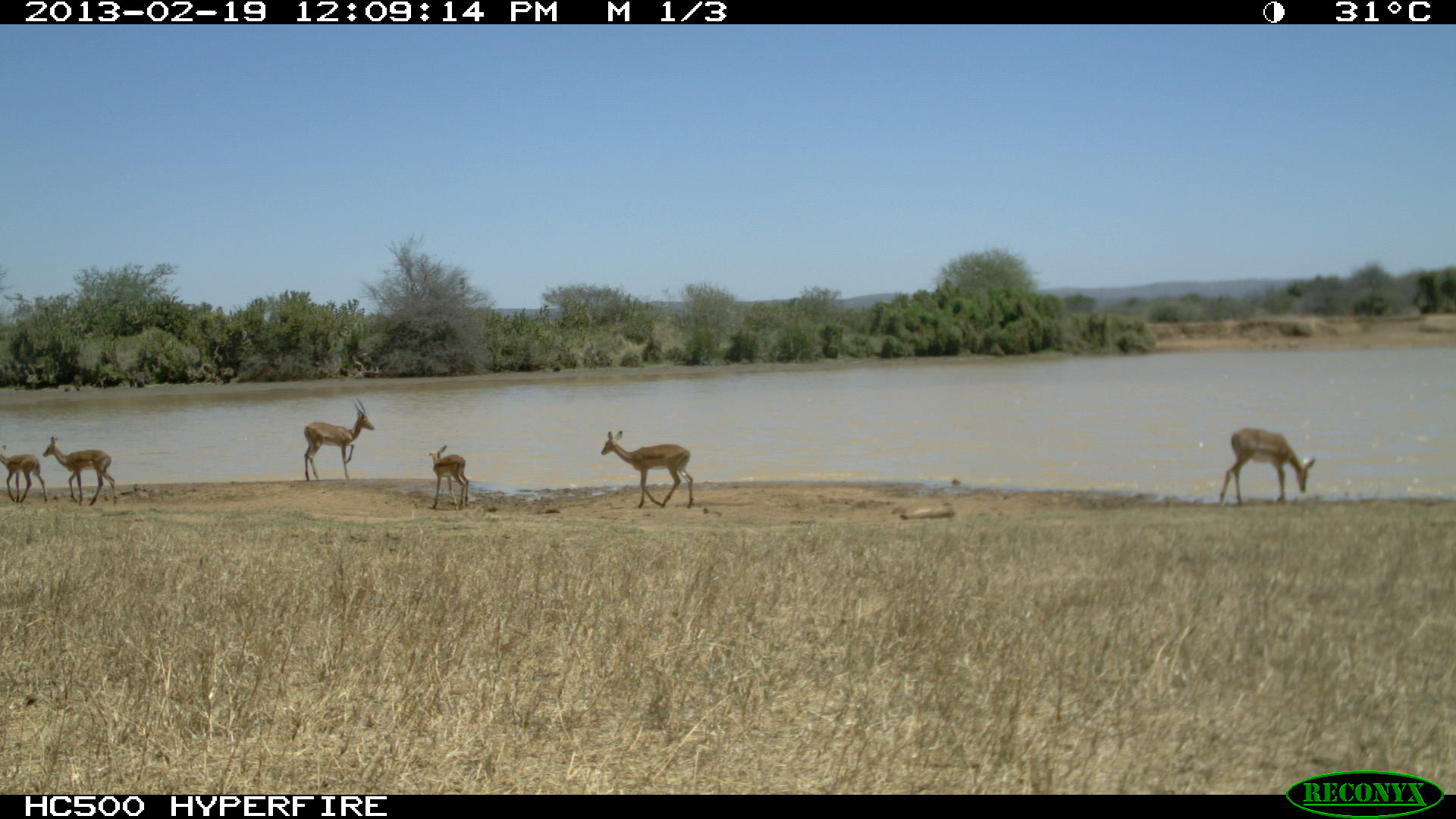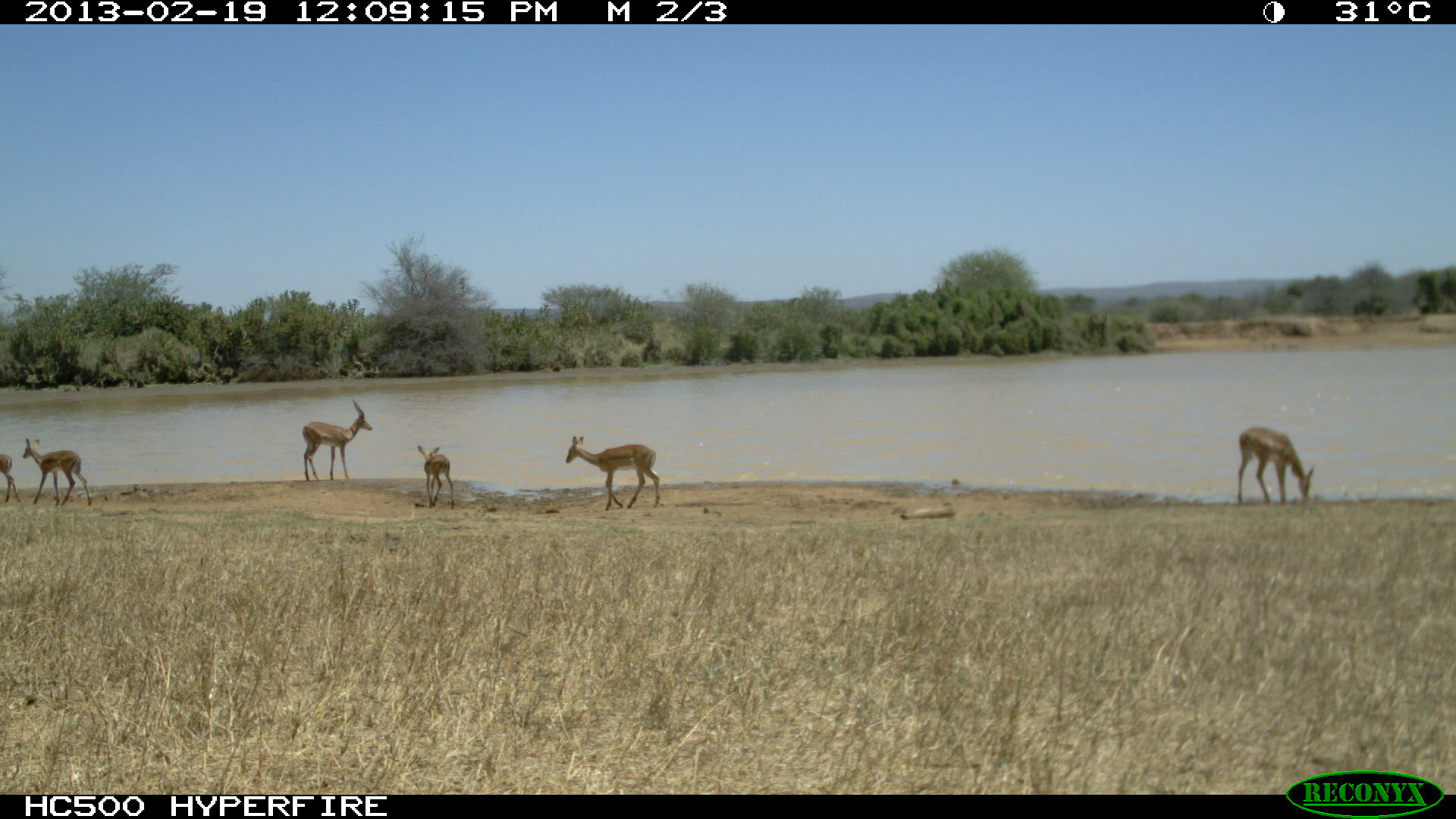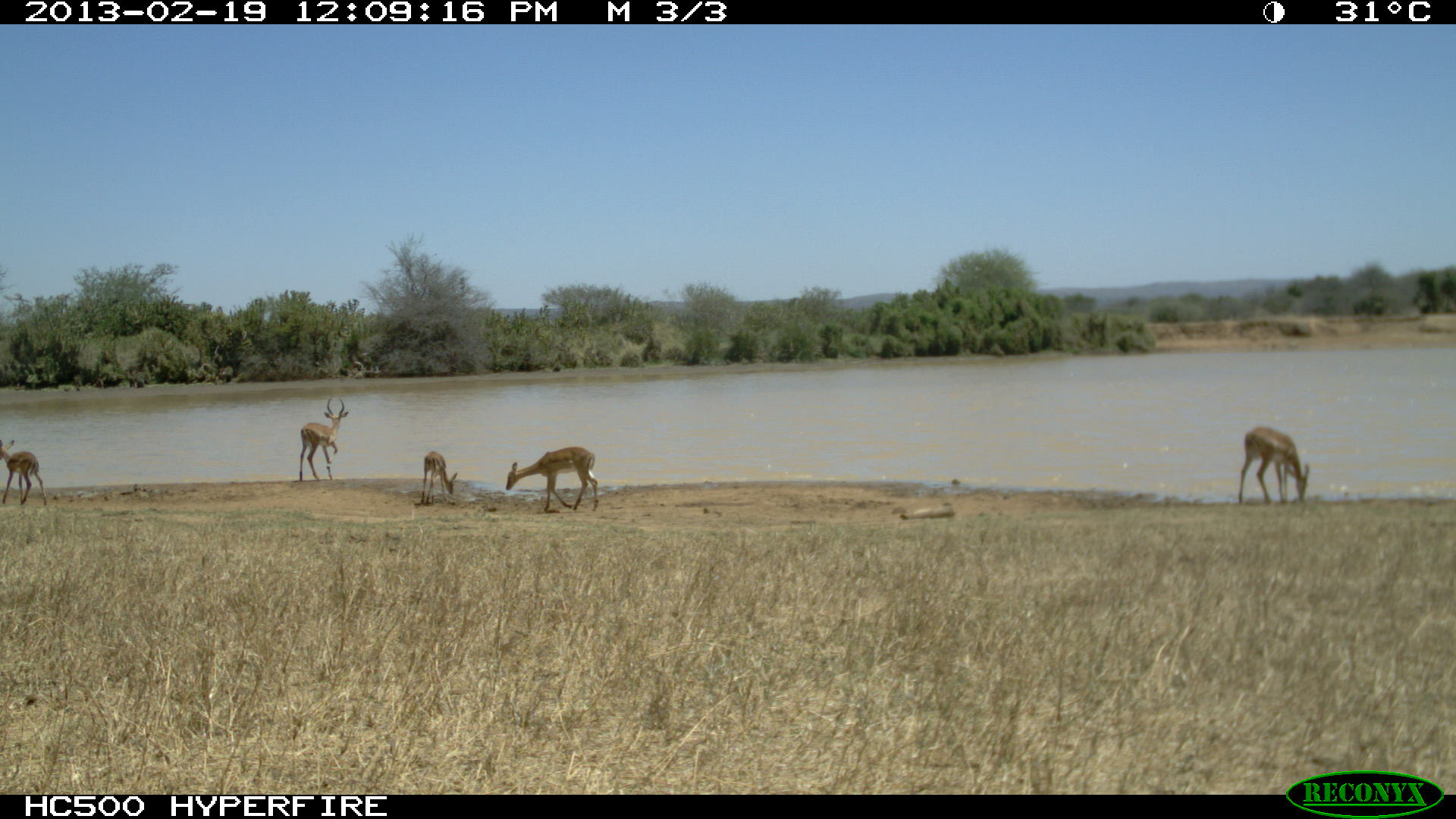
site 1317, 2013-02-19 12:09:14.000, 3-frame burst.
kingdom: Animalia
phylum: Chordata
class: Mammalia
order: Artiodactyla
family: Bovidae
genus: Aepyceros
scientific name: Aepyceros melampus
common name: impala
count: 6